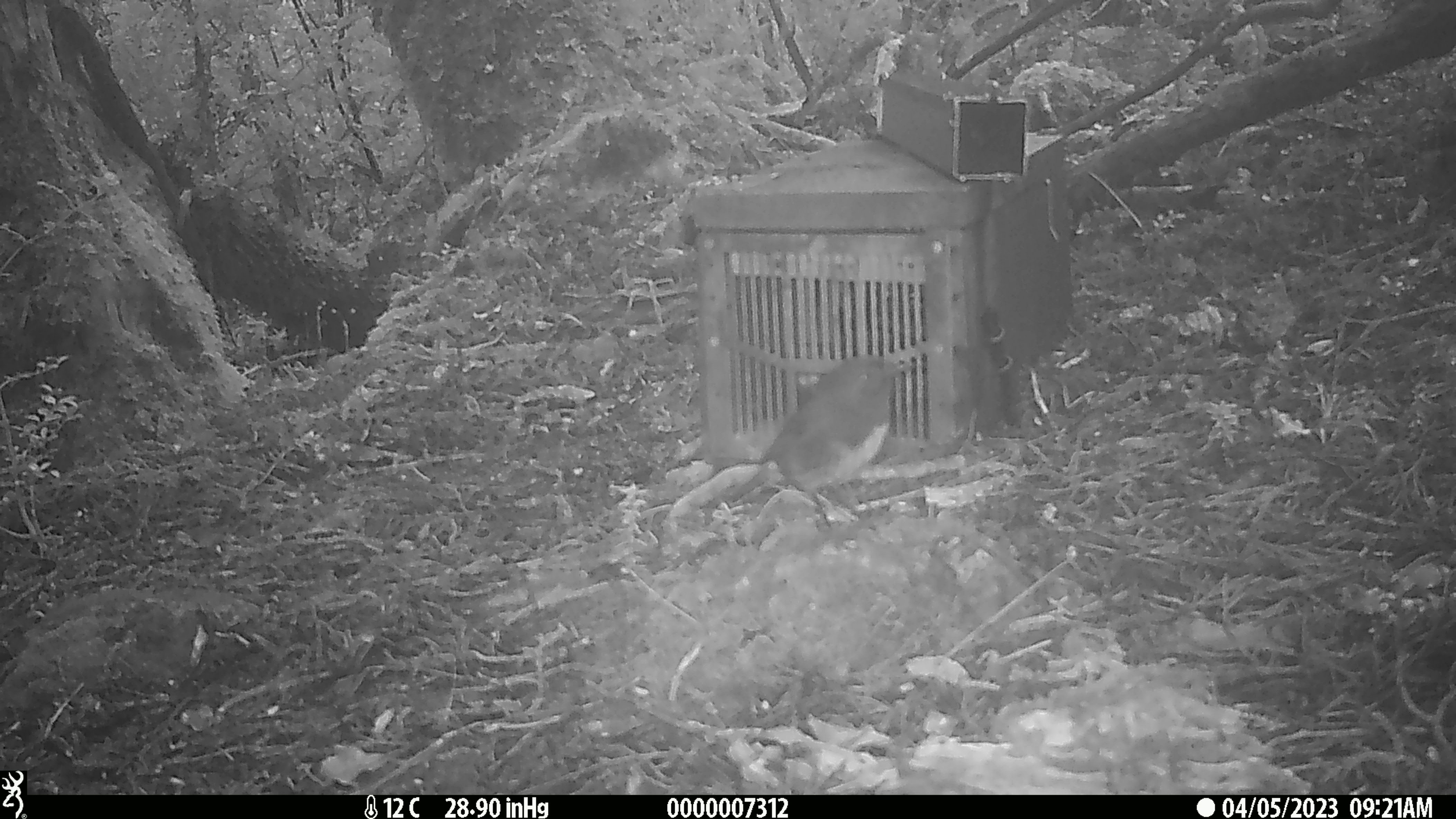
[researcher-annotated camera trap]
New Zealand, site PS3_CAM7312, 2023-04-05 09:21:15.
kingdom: Animalia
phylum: Chordata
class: Aves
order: Passeriformes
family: Petroicidae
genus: Petroica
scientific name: Petroica australis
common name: new zealand robin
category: robin